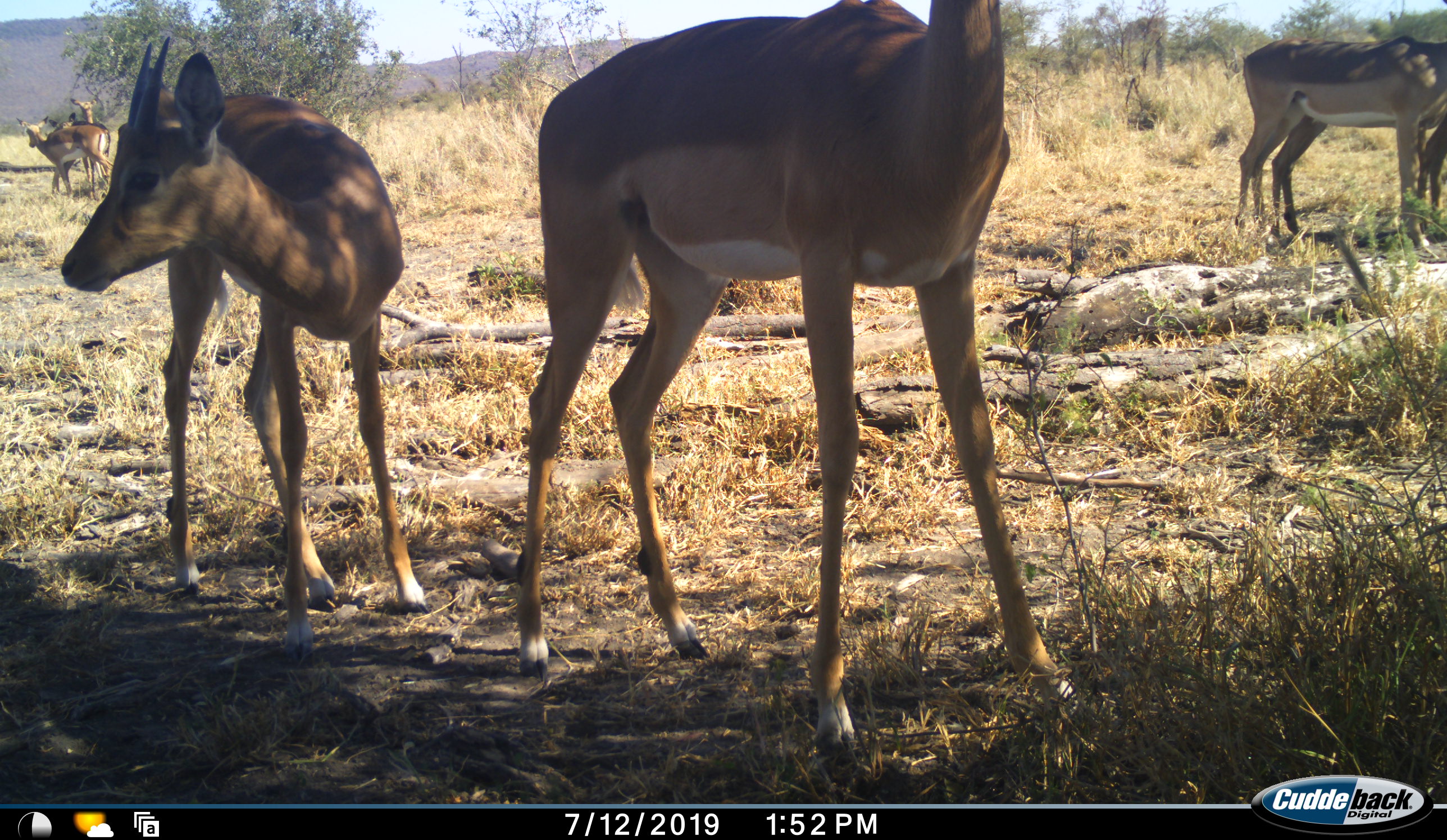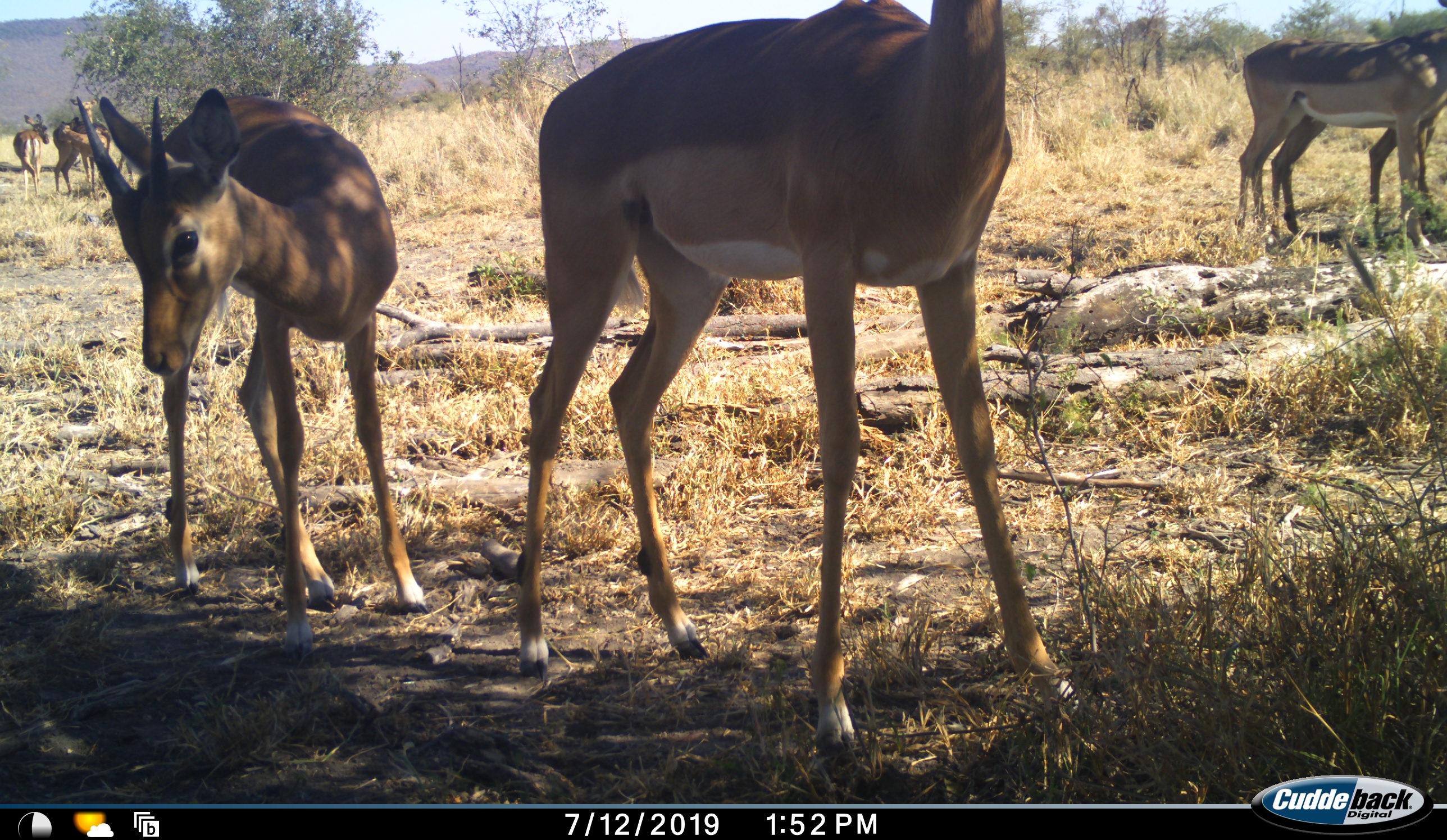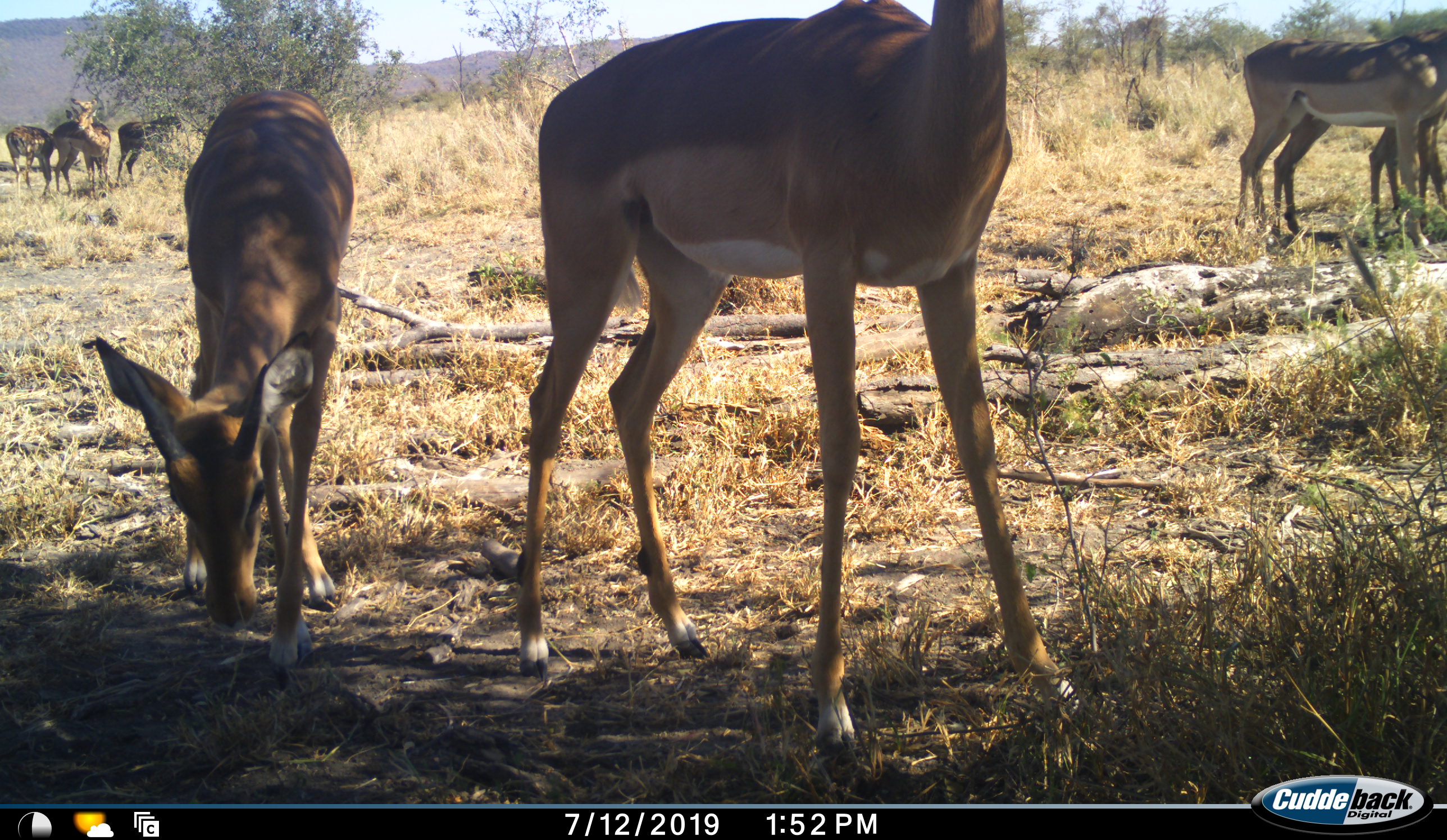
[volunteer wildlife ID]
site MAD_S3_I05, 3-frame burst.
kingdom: Animalia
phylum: Chordata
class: Mammalia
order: Artiodactyla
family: Bovidae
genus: Aepyceros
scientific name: Aepyceros melampus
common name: impala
Impala (Aepyceros melampus), count 7. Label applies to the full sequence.